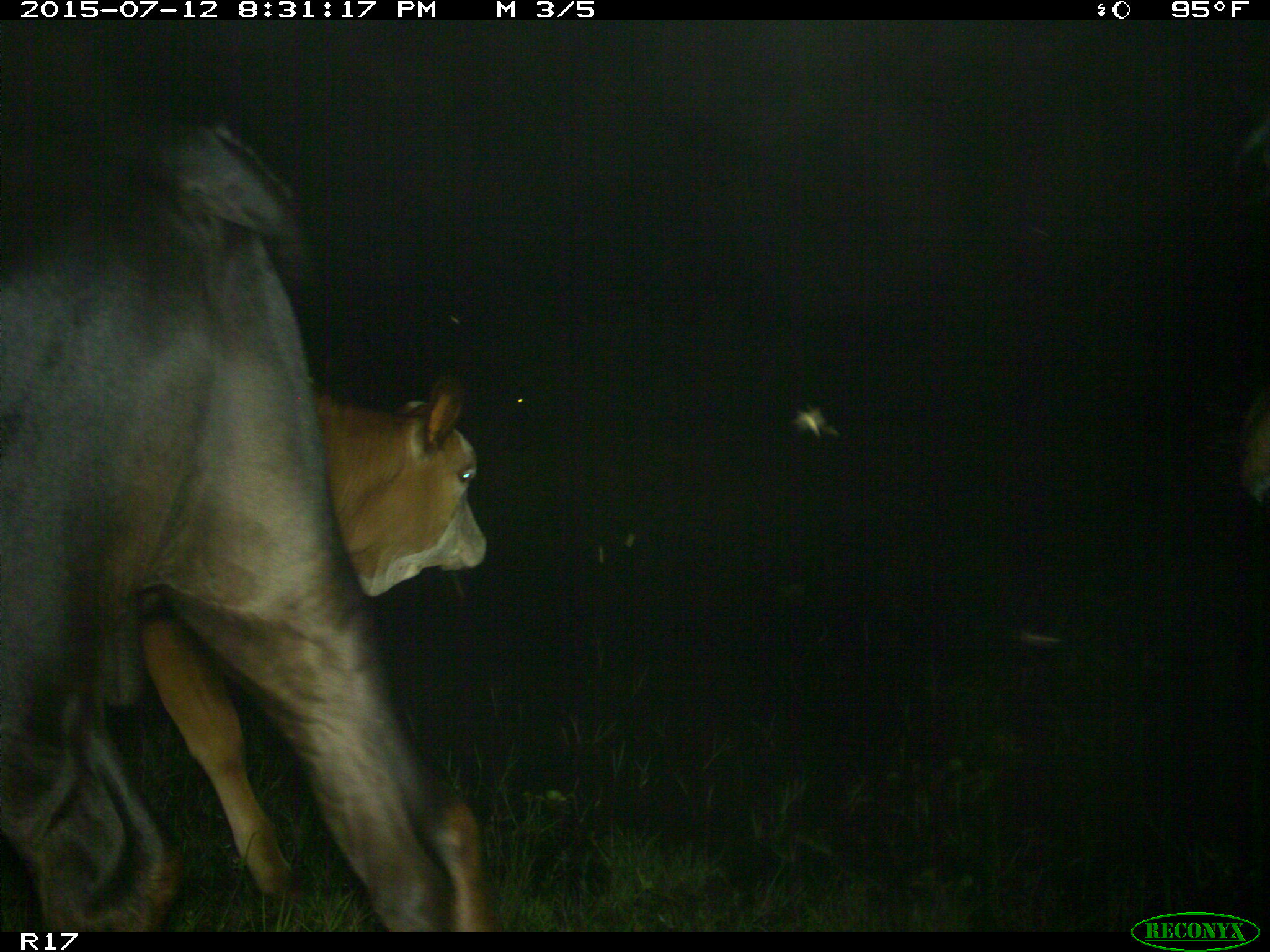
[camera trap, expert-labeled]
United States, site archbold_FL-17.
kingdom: Animalia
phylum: Chordata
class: Mammalia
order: Artiodactyla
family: Bovidae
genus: Bos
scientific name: Bos taurus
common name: domestic cow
Bos taurus (domestic cow).